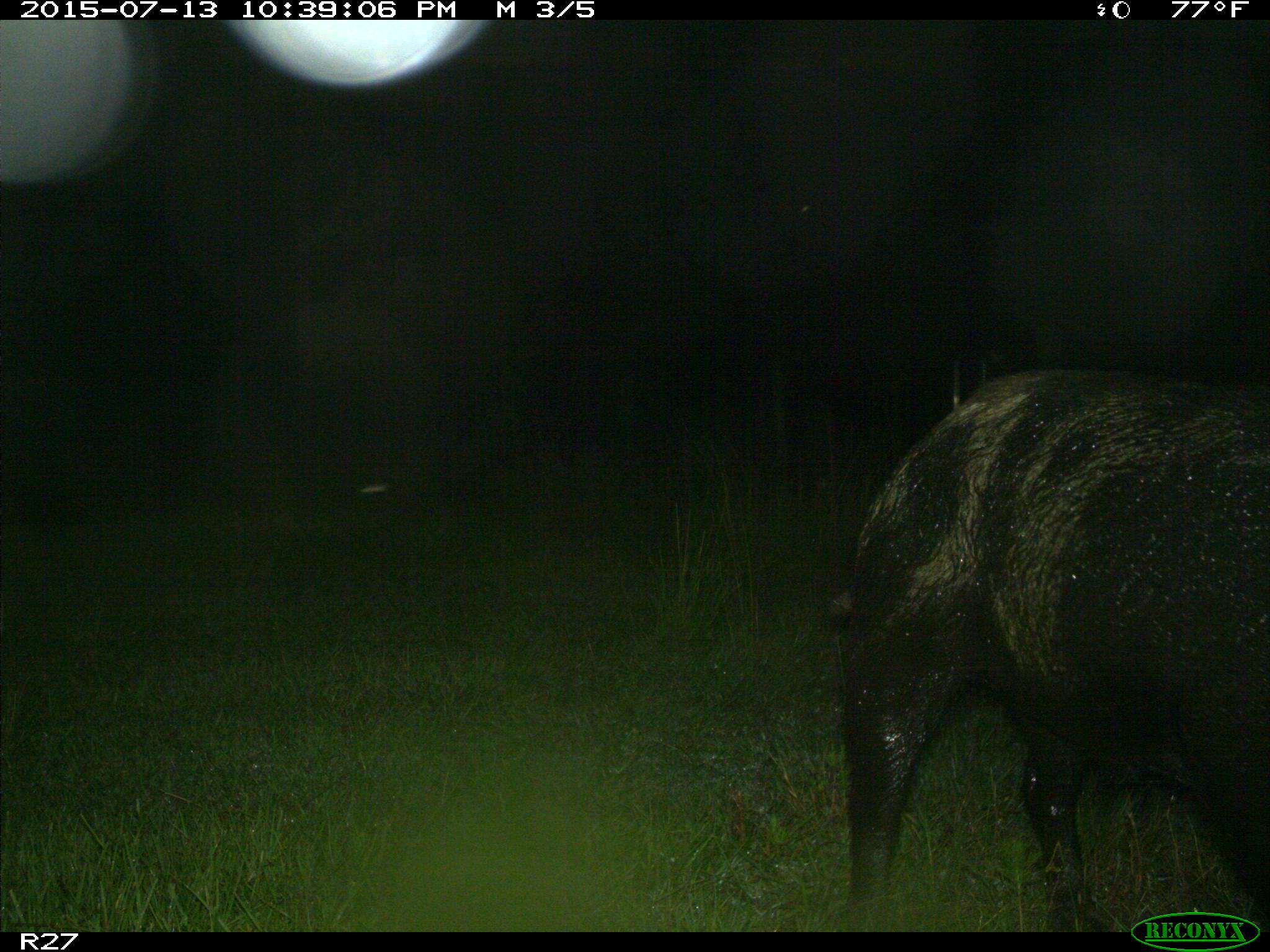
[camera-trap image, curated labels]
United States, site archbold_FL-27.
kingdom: Animalia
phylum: Chordata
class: Mammalia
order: Artiodactyla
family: Suidae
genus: Sus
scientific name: Sus scrofa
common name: wild boar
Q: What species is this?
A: Sus scrofa (wild boar).